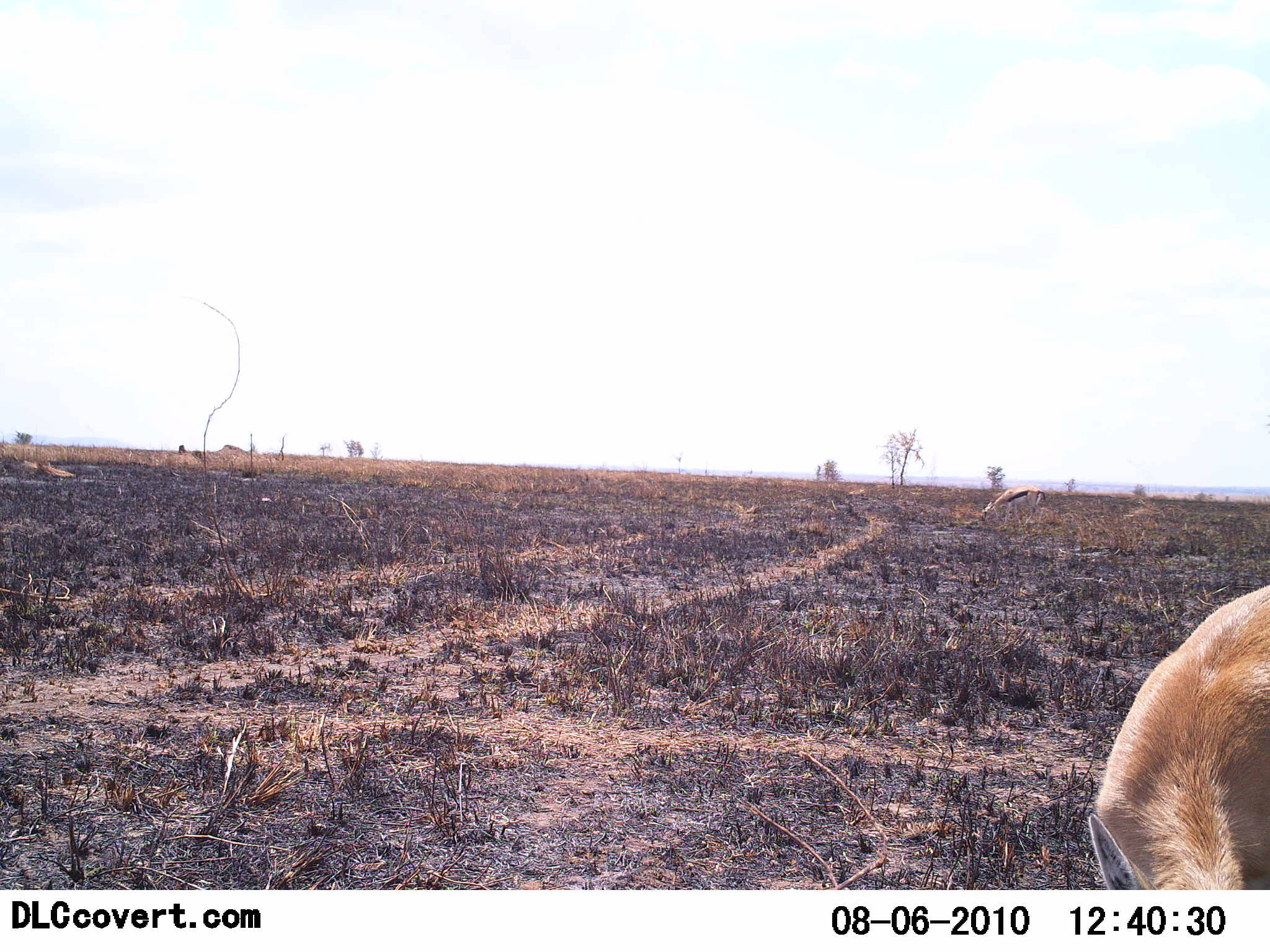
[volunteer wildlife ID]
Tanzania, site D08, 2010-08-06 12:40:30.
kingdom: Animalia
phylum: Chordata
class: Mammalia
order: Artiodactyla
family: Bovidae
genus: Eudorcas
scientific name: Eudorcas thomsonii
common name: thomson's gazelle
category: gazellethomsons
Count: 2.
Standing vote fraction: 38%.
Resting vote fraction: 0%.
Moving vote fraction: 0%.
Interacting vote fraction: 0%.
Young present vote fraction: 0%.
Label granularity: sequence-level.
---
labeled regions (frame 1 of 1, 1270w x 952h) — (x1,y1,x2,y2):
animal: (1089,584,1270,891); (981,486,1047,528)